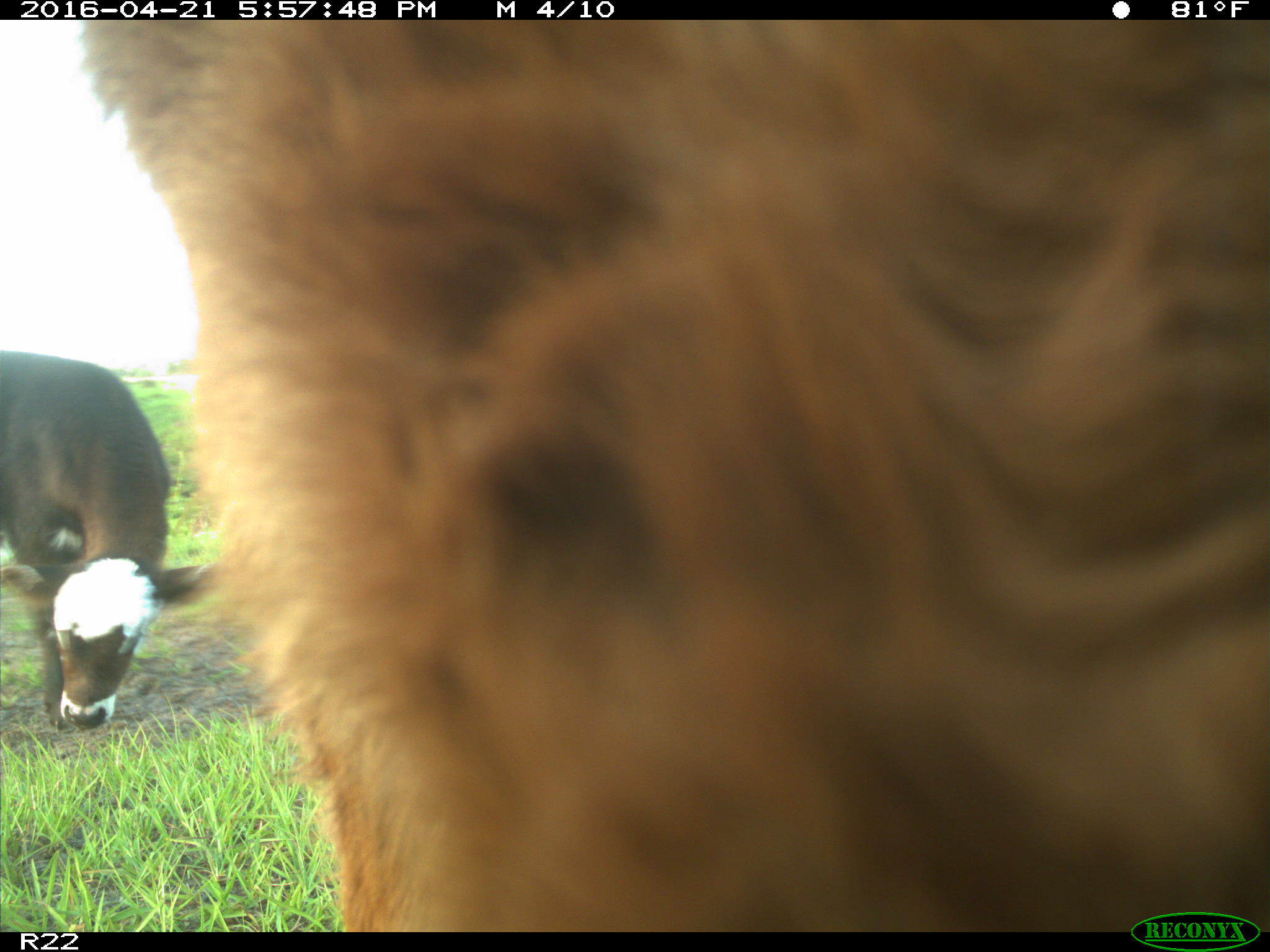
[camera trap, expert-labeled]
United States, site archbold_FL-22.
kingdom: Animalia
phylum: Chordata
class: Mammalia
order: Artiodactyla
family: Bovidae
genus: Bos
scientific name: Bos taurus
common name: domestic cow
Bos taurus (domestic cow).